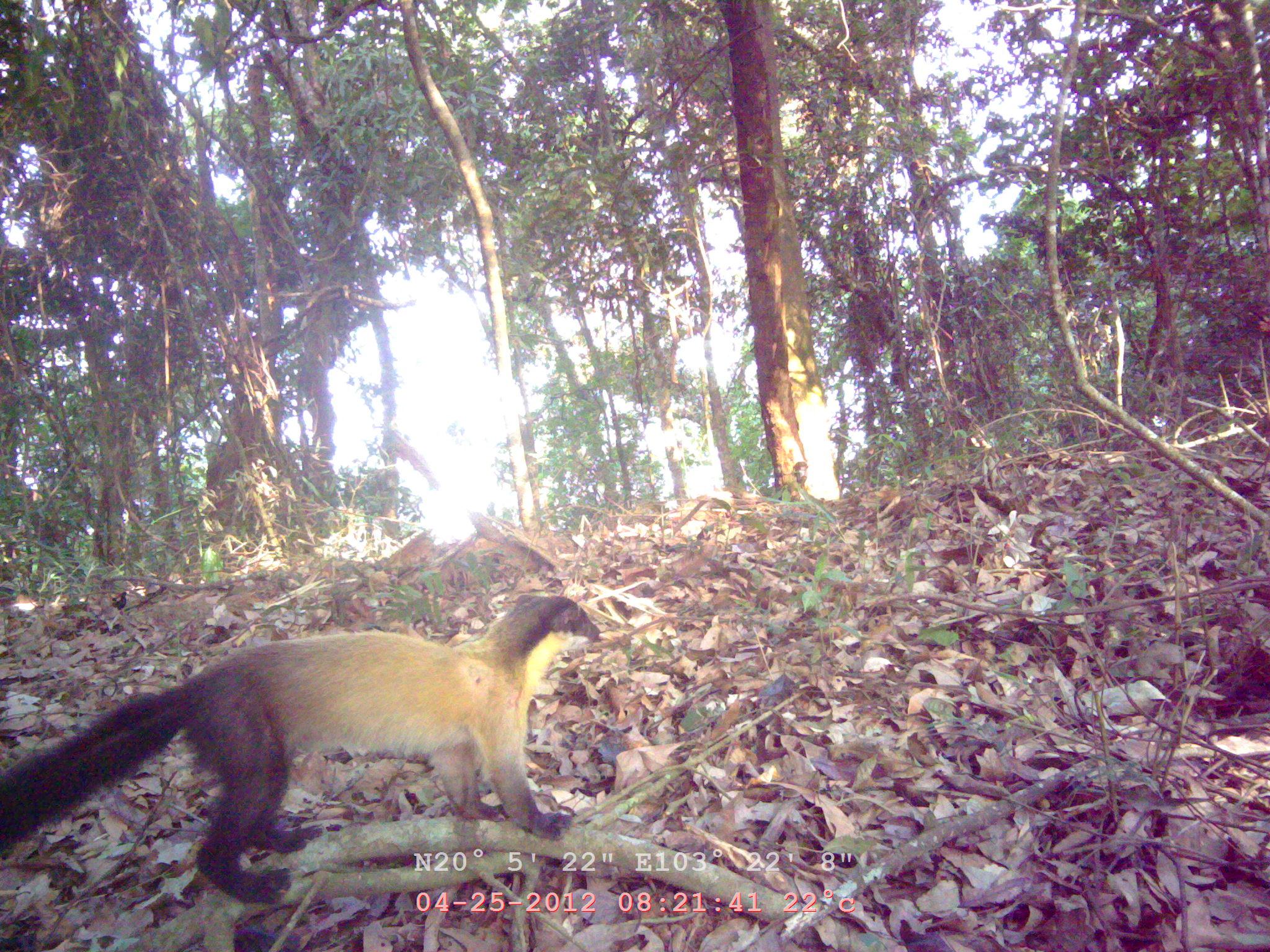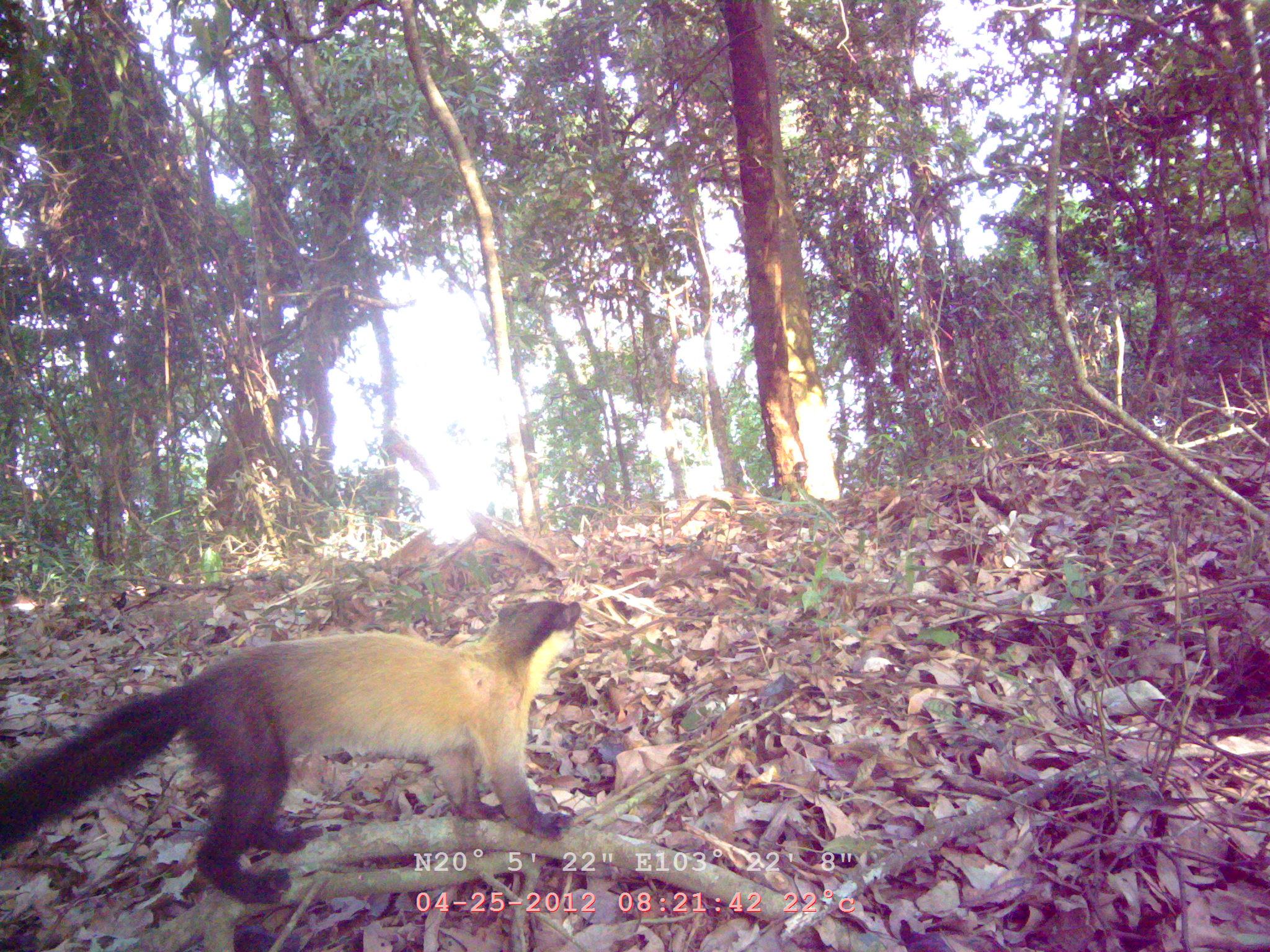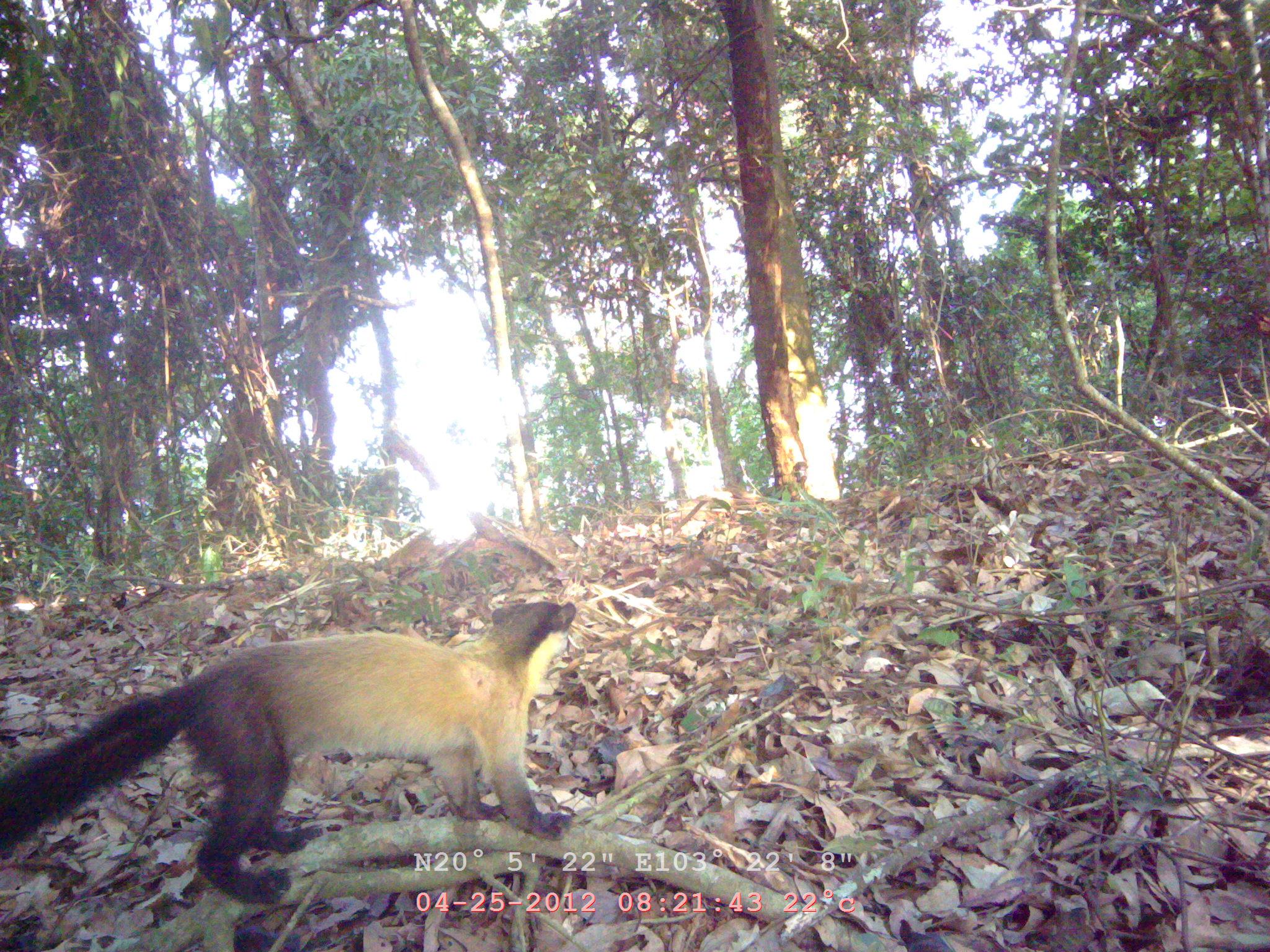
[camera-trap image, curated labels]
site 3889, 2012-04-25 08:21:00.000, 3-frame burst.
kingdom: Animalia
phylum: Chordata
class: Mammalia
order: Carnivora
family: Mustelidae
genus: Martes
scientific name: Martes flavigula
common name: yellow-throated marten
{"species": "Martes flavigula (yellow-throated marten)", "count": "1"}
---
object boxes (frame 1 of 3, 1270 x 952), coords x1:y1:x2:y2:
martes flavigula: 0:584:606:910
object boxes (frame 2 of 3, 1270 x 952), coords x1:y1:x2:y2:
martes flavigula: 1:591:581:903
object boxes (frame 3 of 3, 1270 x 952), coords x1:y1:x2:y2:
martes flavigula: 1:598:578:918